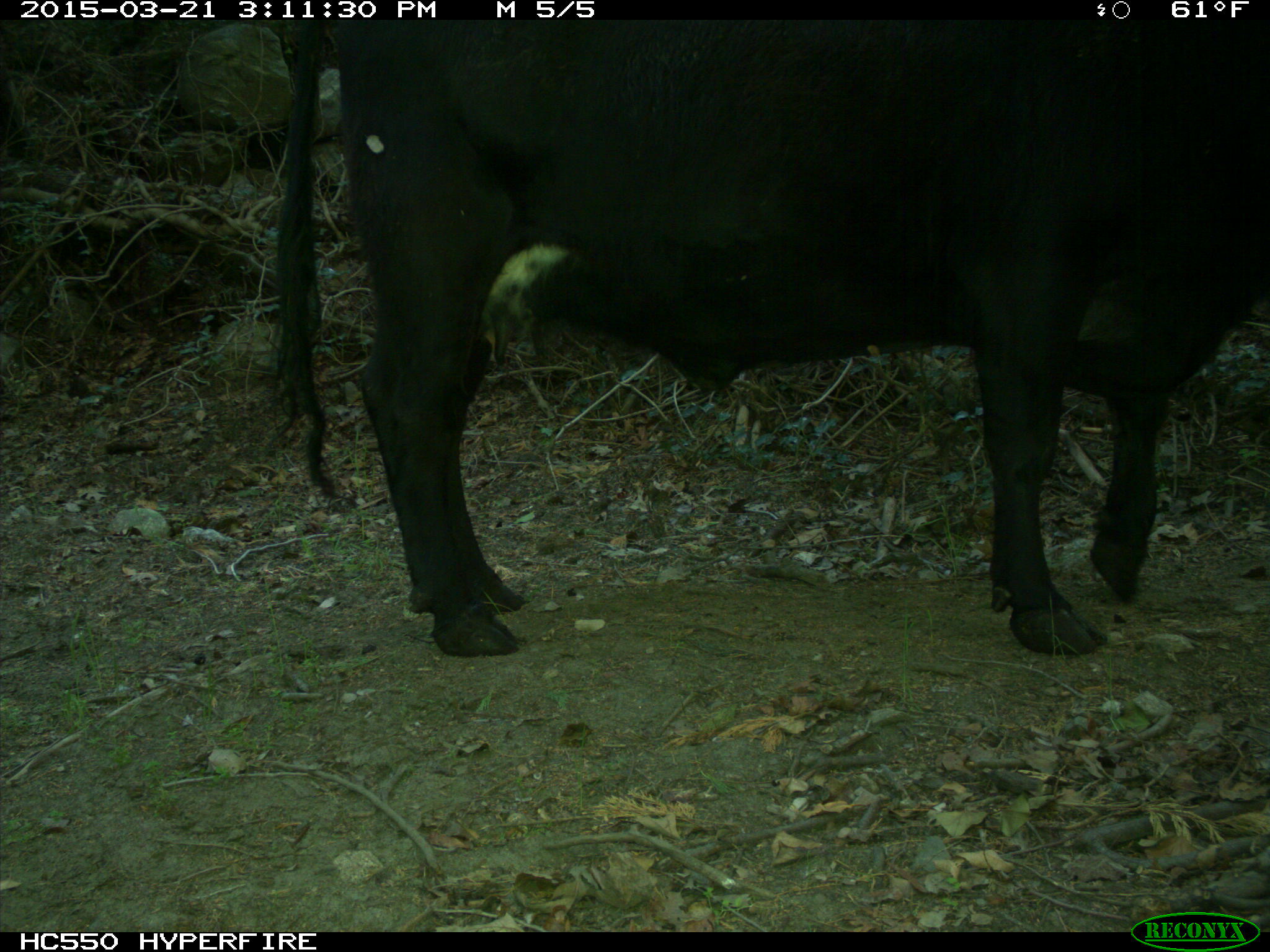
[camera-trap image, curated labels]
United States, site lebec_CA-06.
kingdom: Animalia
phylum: Chordata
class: Mammalia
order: Artiodactyla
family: Bovidae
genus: Bos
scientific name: Bos taurus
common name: domestic cow